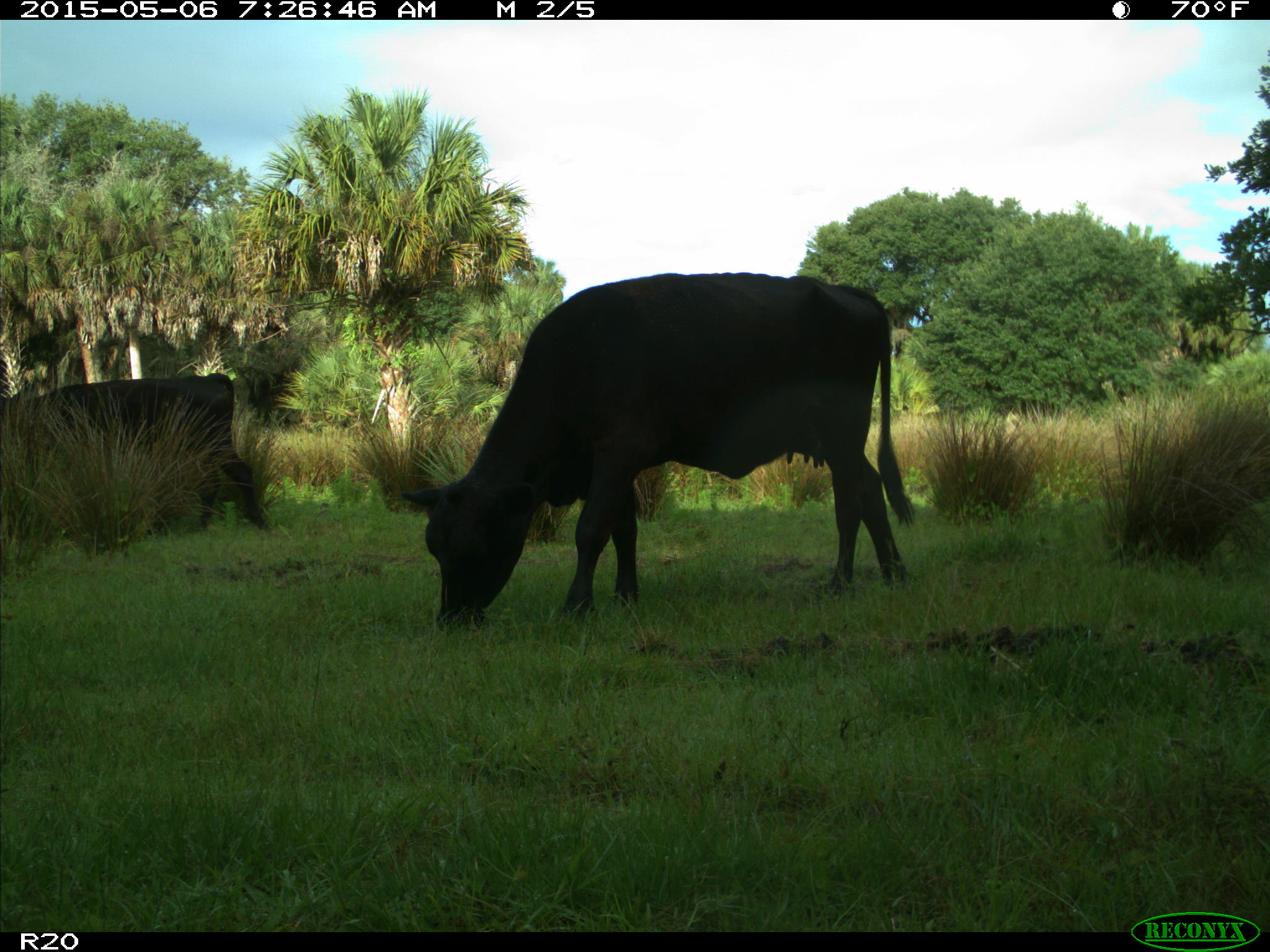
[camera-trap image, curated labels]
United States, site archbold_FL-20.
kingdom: Animalia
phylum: Chordata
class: Mammalia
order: Artiodactyla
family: Bovidae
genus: Bos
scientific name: Bos taurus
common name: domestic cow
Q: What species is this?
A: Bos taurus (domestic cow).